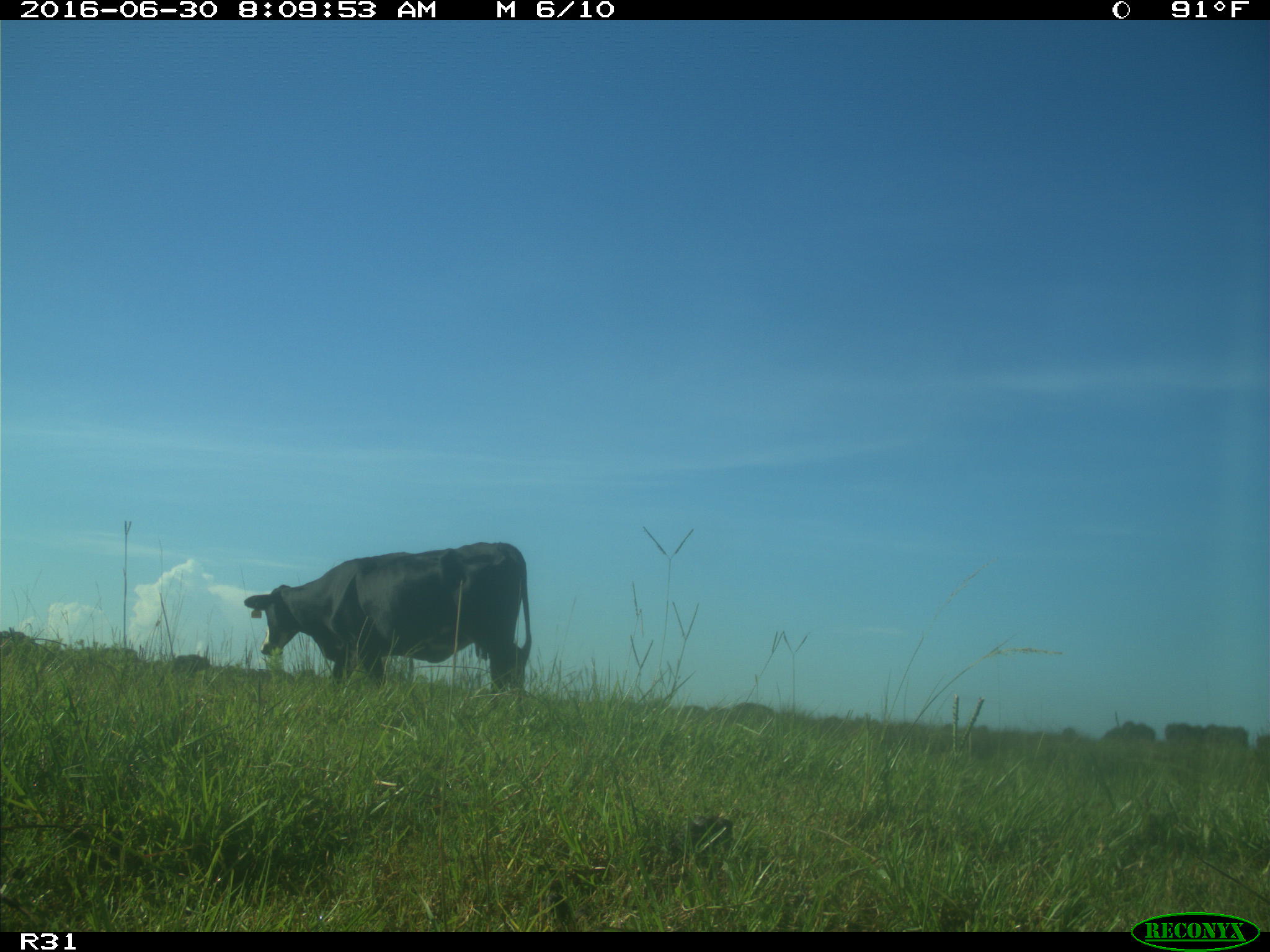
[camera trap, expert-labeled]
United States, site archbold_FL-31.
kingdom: Animalia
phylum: Chordata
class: Mammalia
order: Artiodactyla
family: Bovidae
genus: Bos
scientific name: Bos taurus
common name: domestic cow